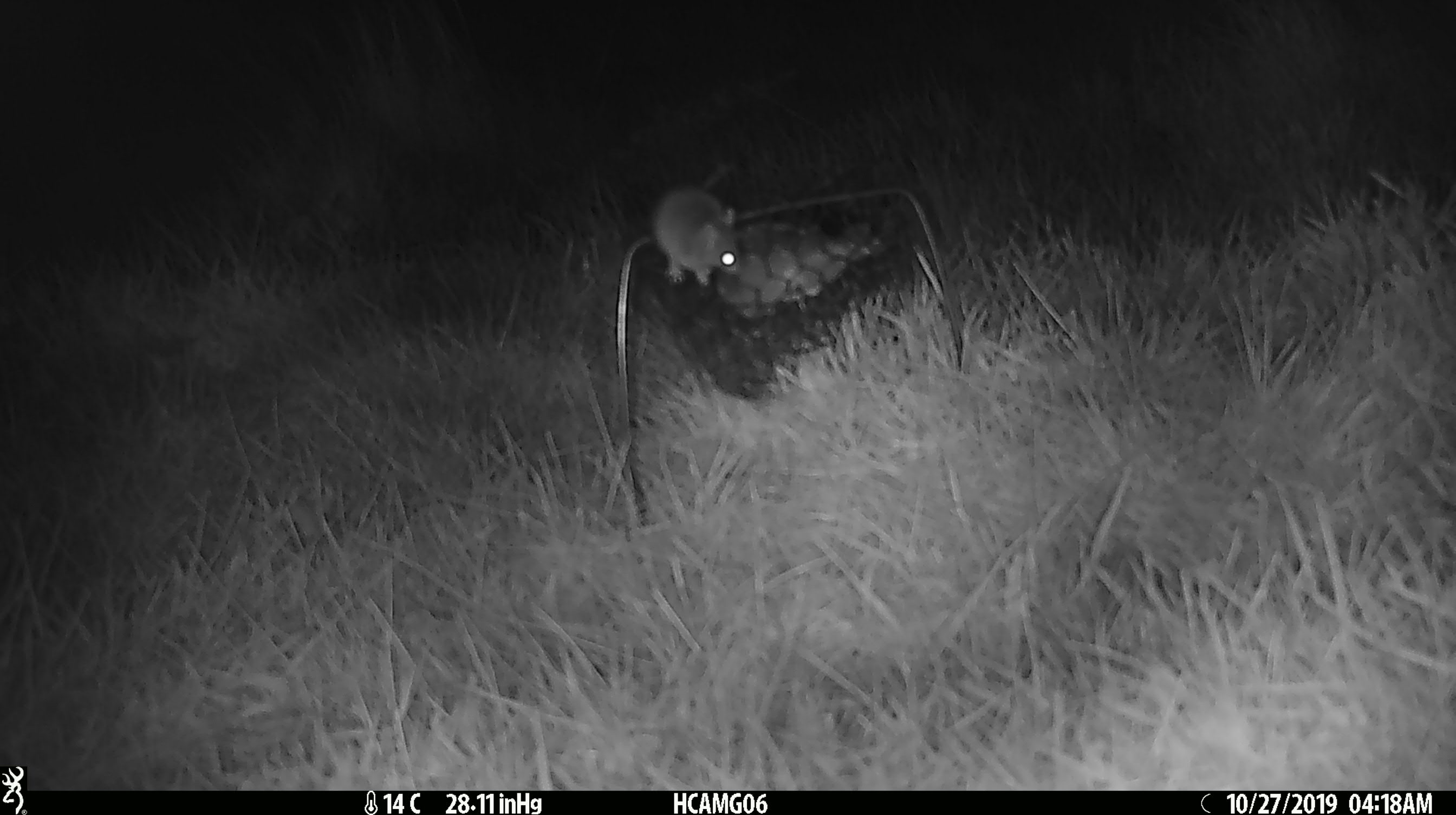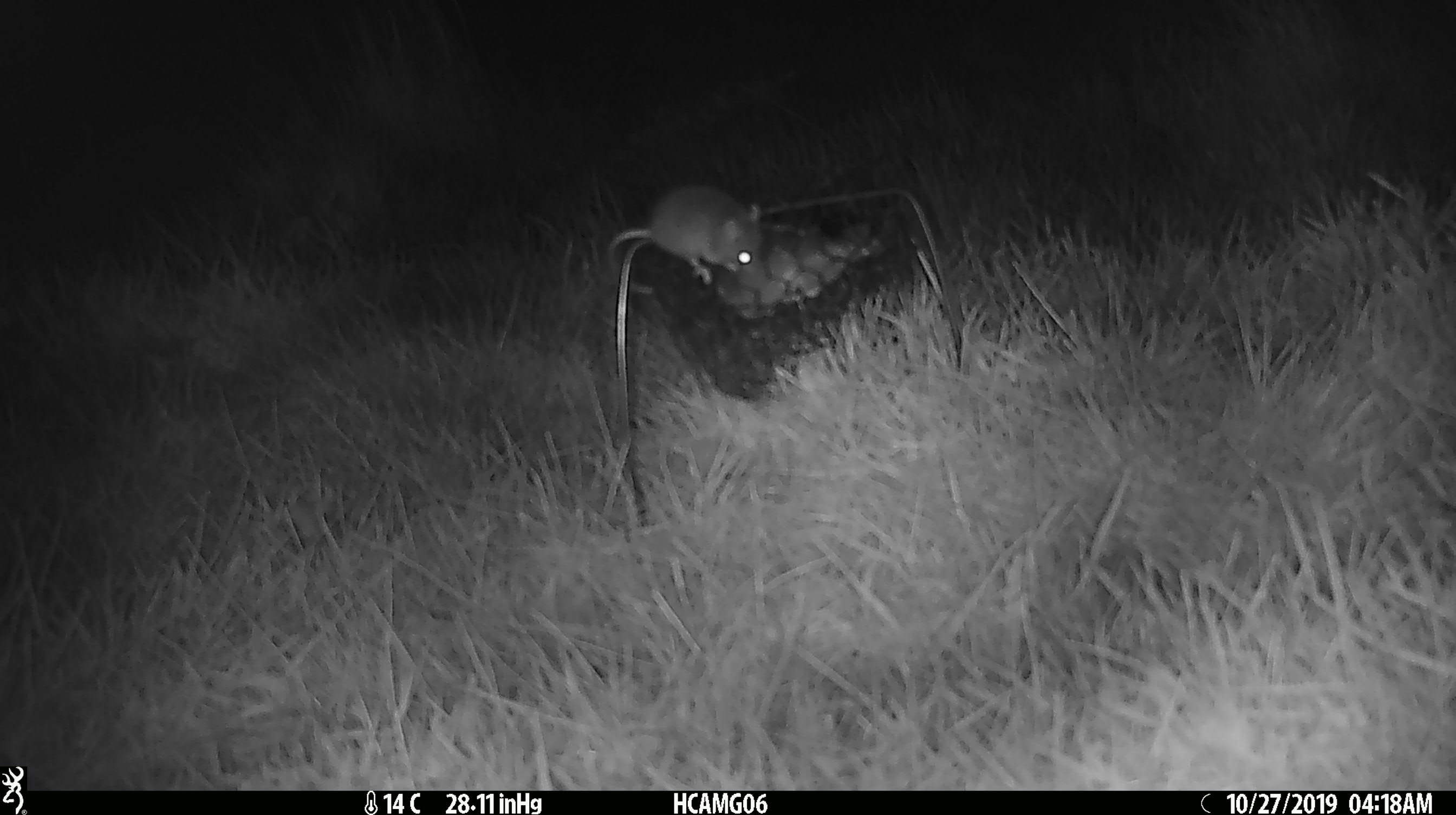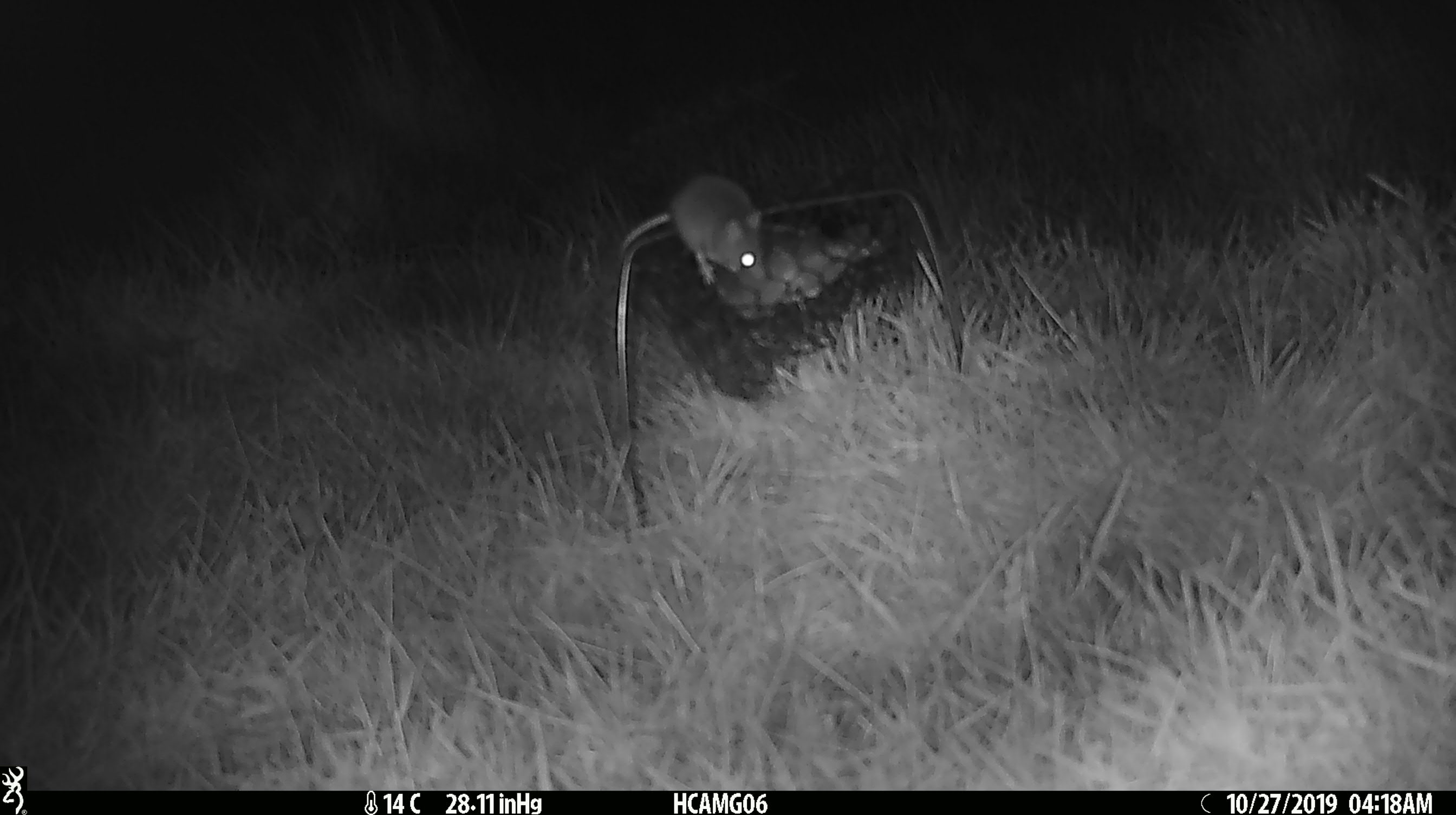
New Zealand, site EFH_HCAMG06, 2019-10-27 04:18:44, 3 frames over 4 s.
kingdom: Animalia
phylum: Chordata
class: Mammalia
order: Rodentia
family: Muridae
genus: Mus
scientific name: Mus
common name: mouse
Mouse (Mus).